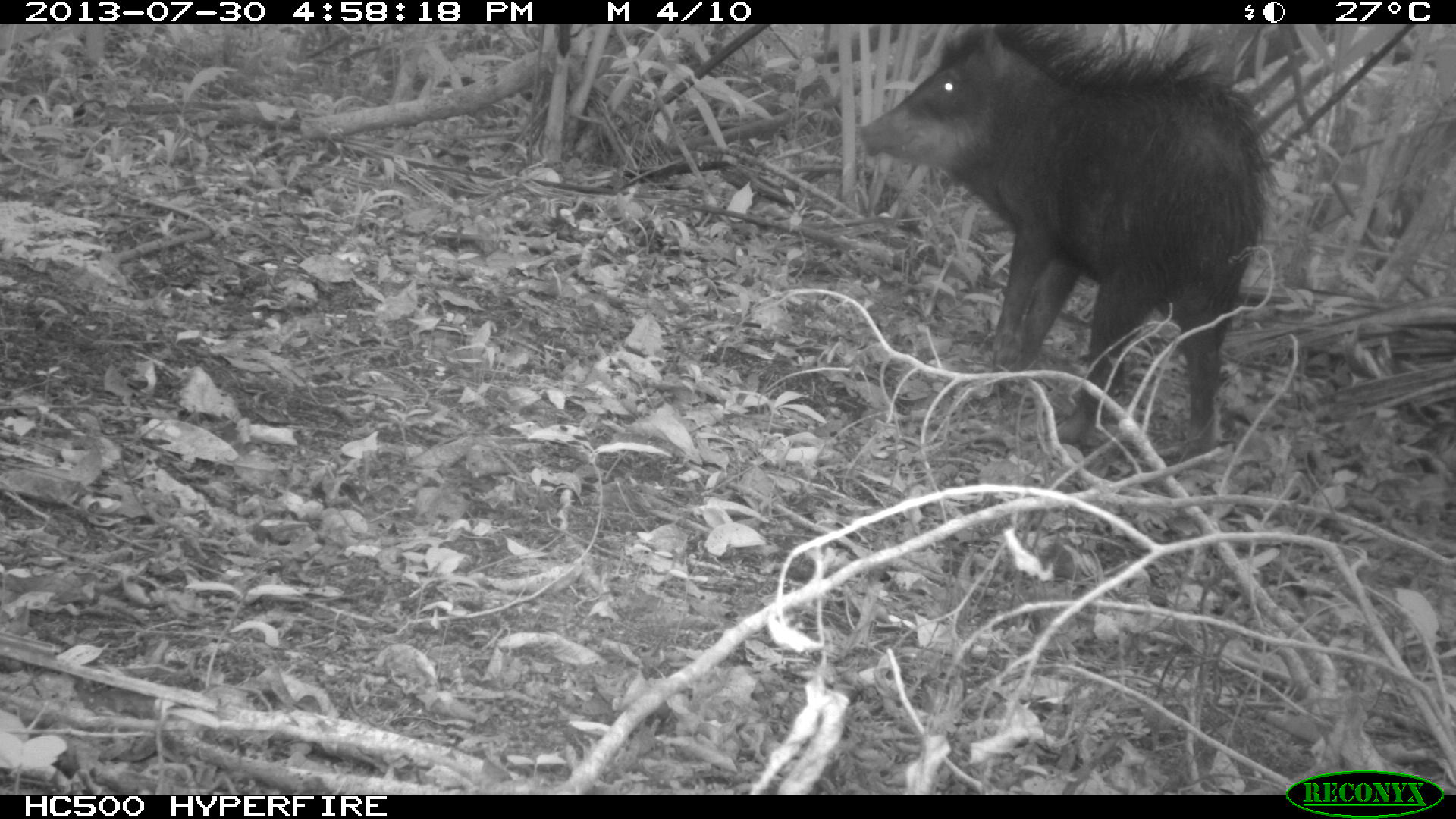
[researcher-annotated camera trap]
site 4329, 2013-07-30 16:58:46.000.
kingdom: Animalia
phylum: Chordata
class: Mammalia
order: Artiodactyla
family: Tayassuidae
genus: Tayassu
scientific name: Tayassu pecari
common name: white-lipped peccary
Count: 2.